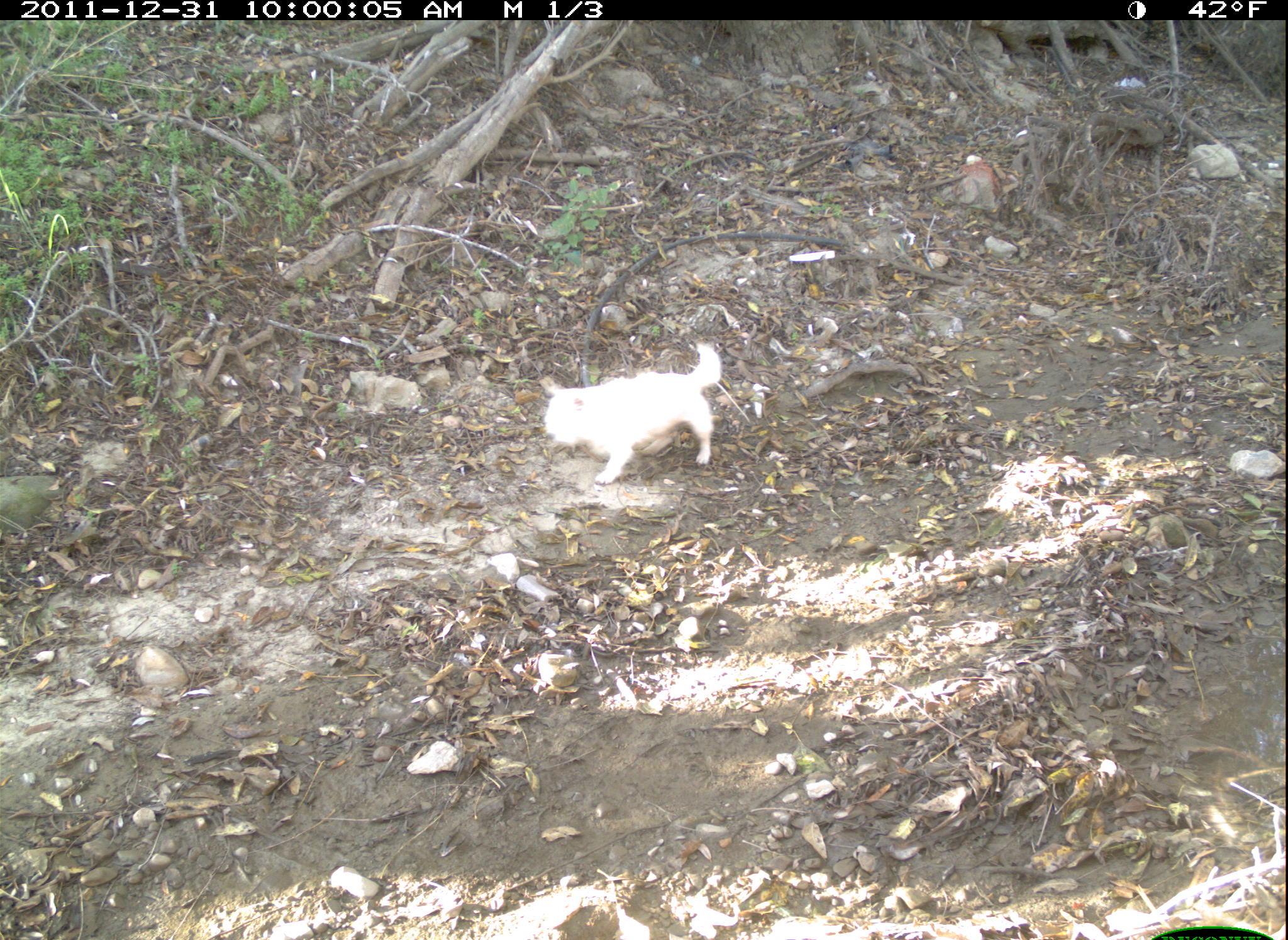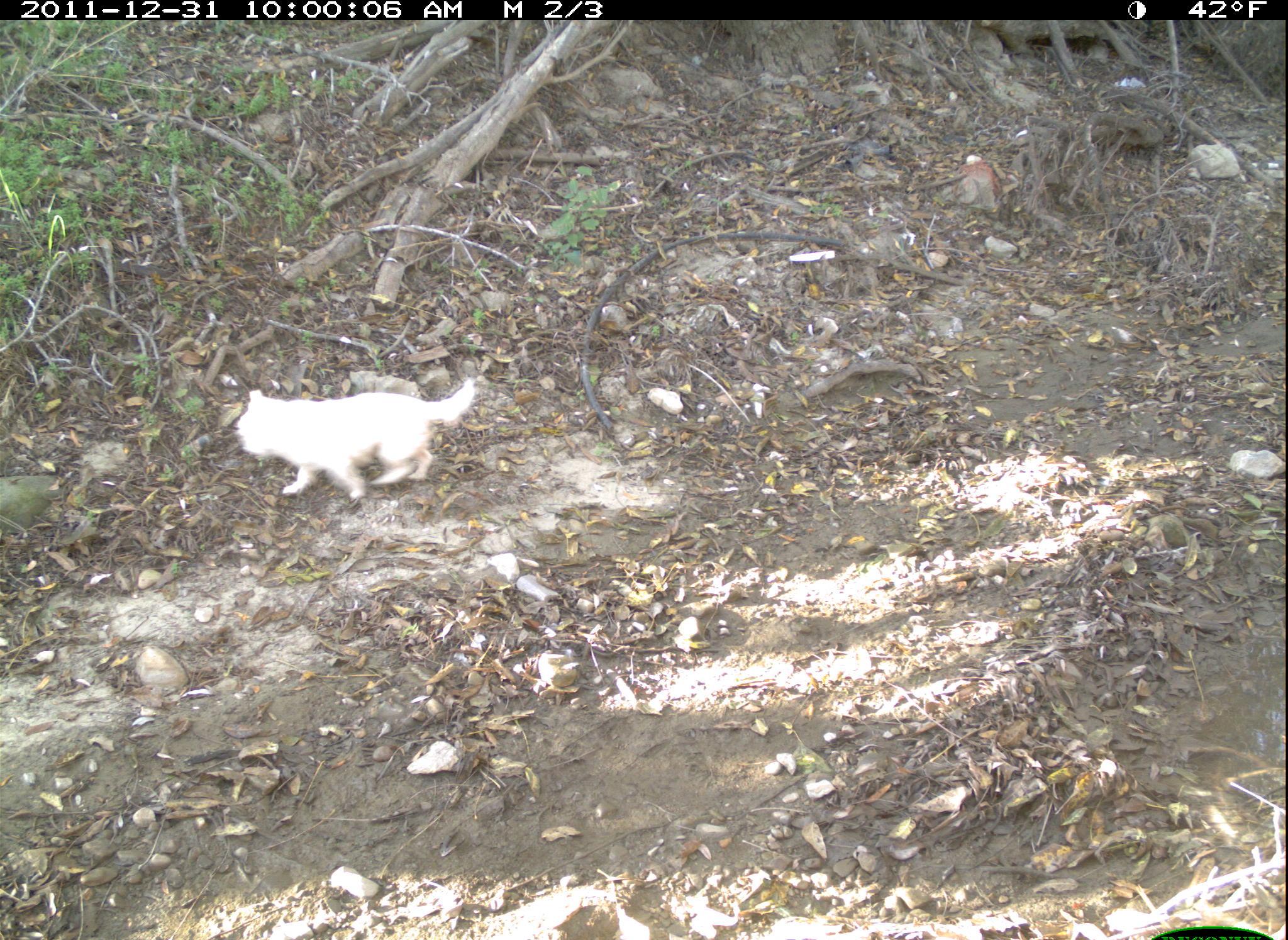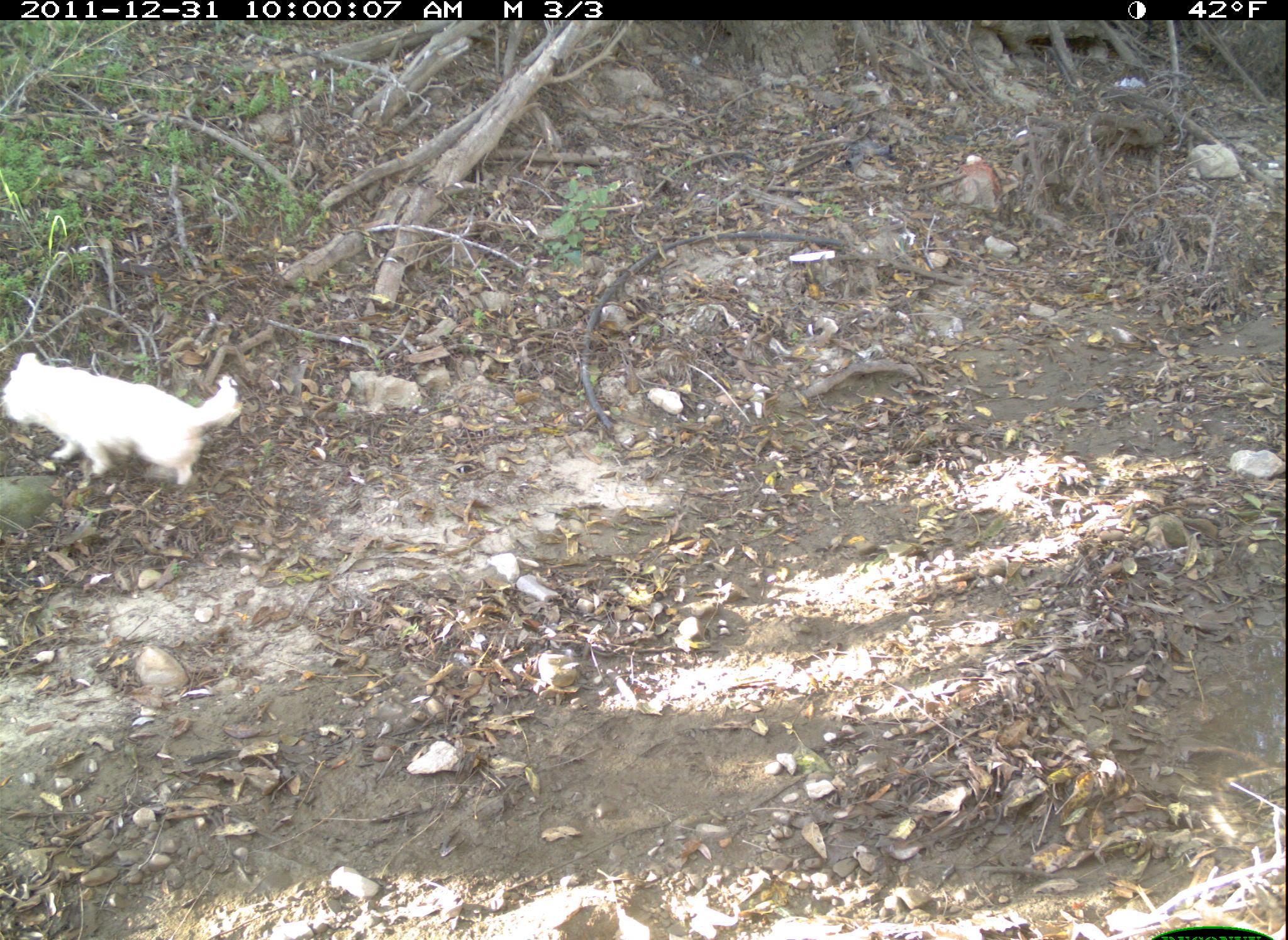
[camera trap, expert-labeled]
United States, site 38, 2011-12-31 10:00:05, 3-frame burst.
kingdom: Animalia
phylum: Chordata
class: Mammalia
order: Carnivora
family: Canidae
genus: Canis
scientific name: Canis familiaris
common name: domestic dog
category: dog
Dog (domestic dog) (Canis familiaris).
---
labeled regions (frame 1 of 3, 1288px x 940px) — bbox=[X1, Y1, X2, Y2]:
dog: bbox=[525, 340, 736, 493]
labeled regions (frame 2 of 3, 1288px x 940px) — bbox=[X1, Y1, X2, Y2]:
dog: bbox=[229, 374, 491, 506]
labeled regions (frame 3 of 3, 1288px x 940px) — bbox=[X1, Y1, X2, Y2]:
dog: bbox=[5, 345, 256, 493]